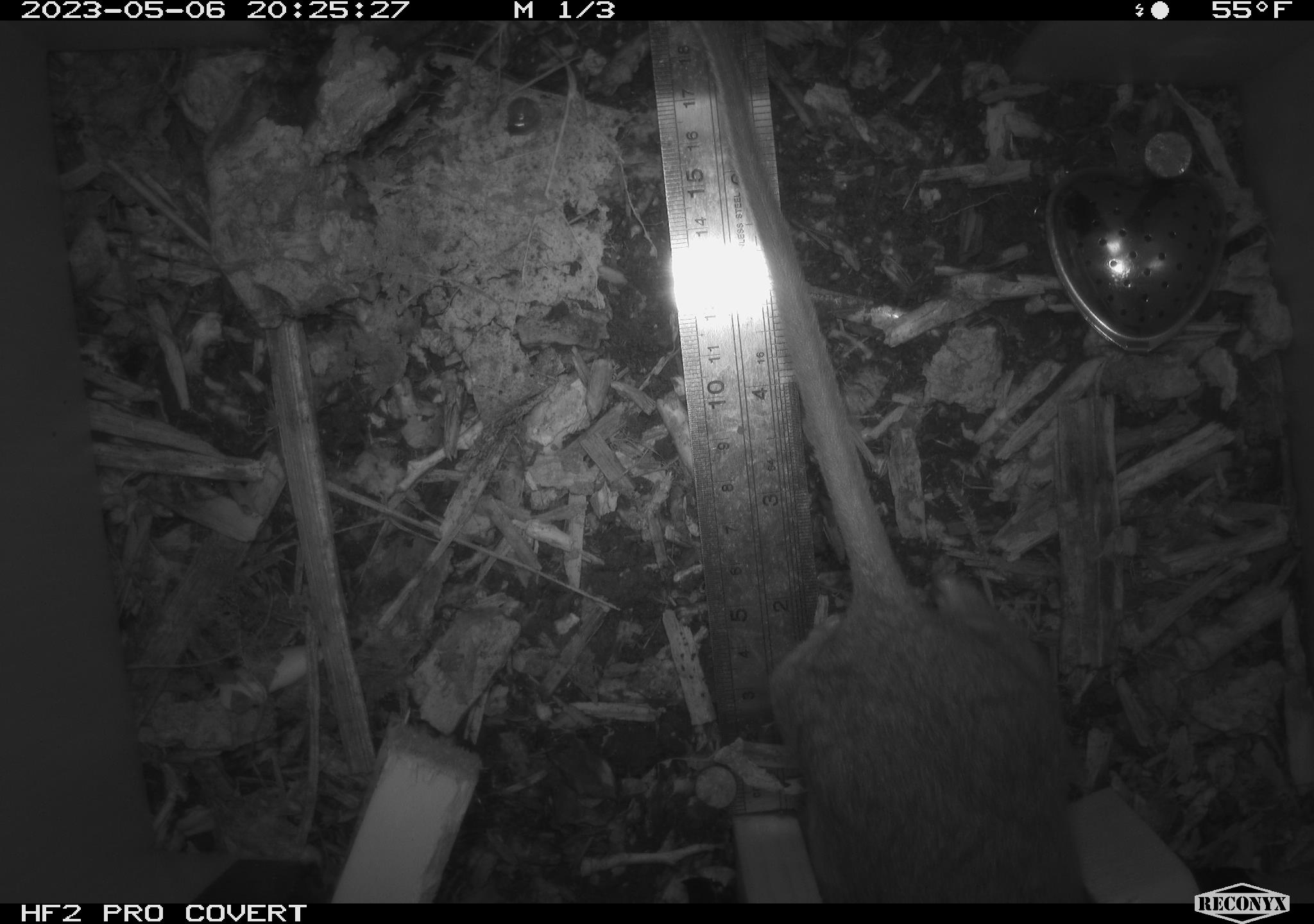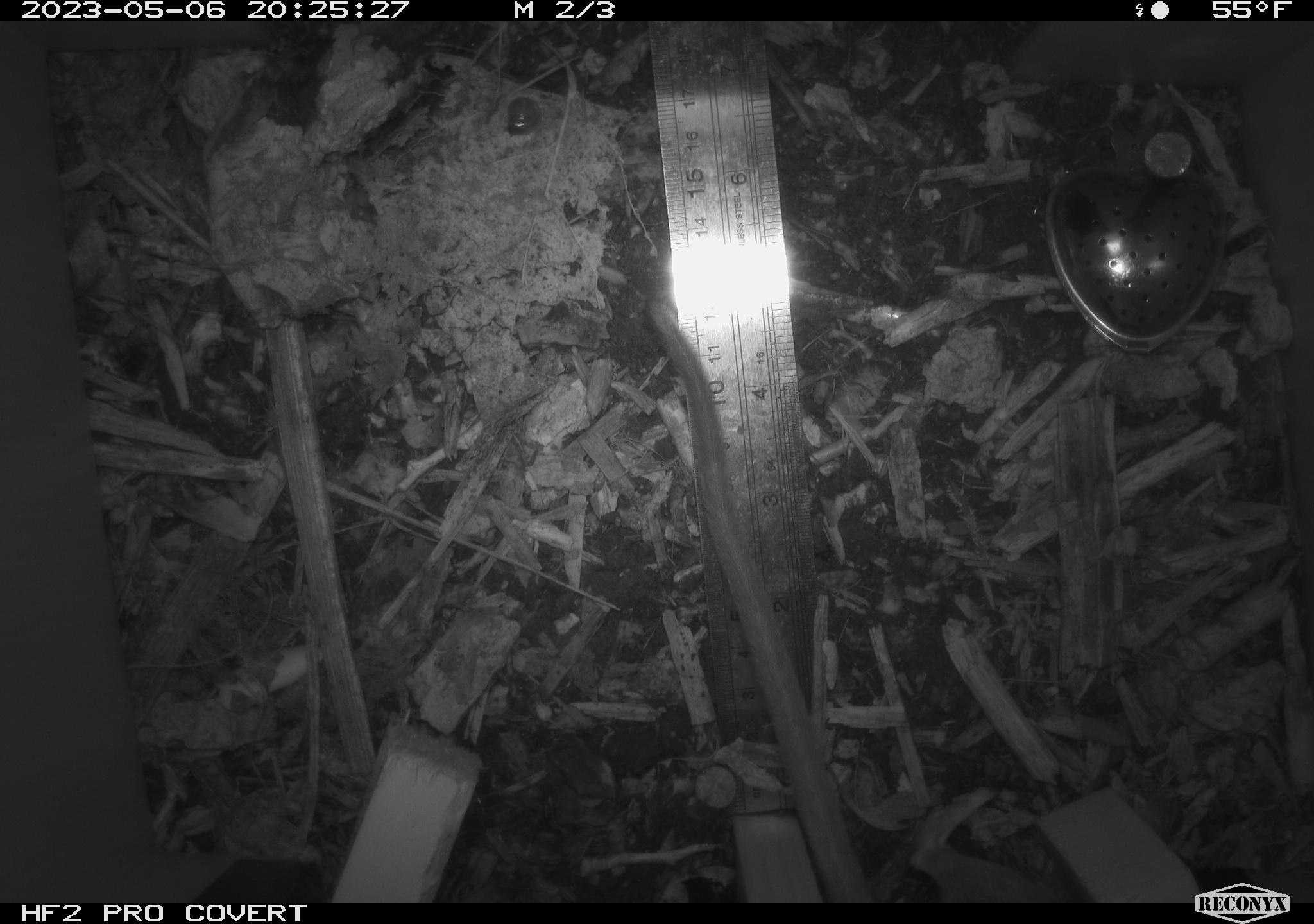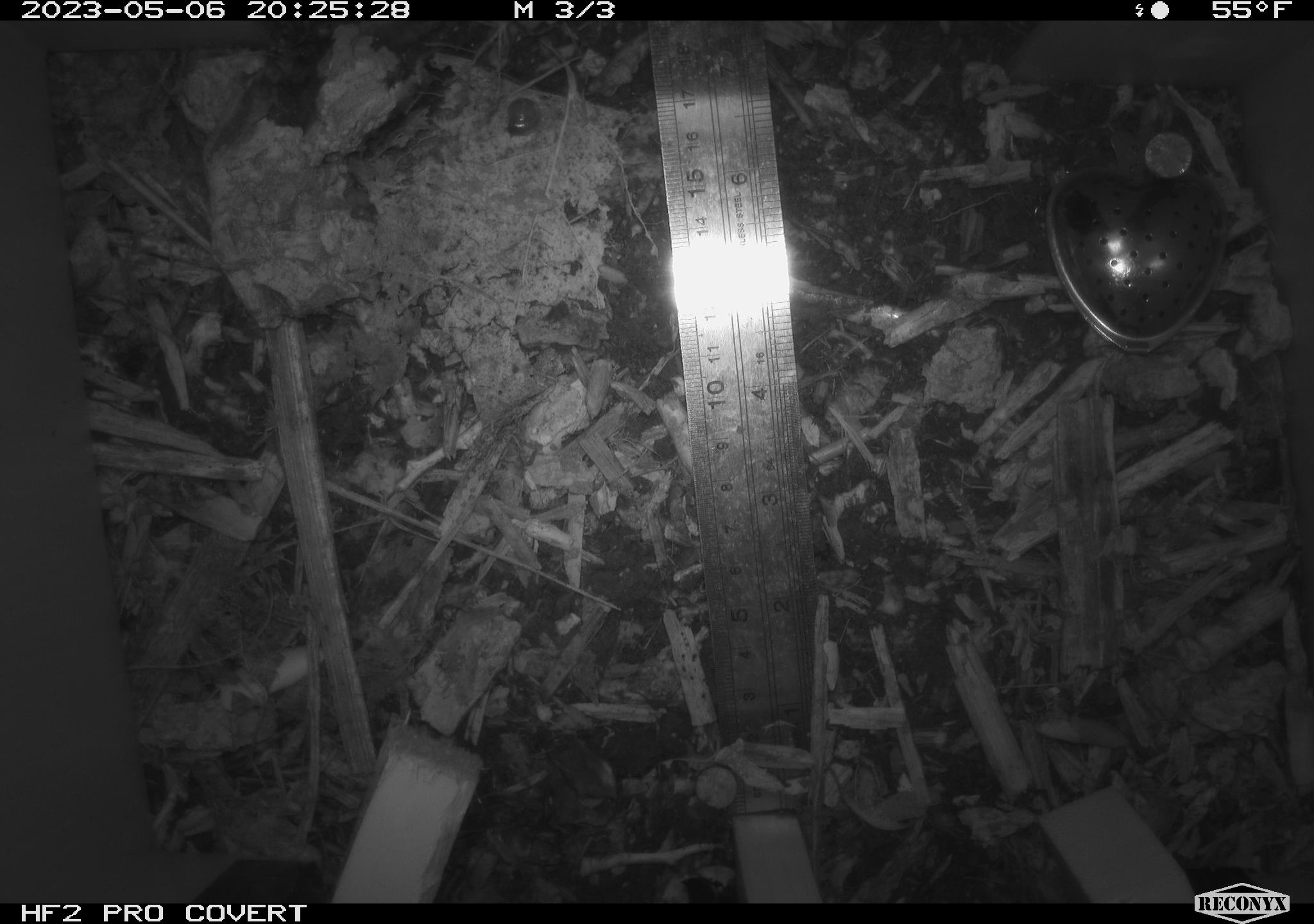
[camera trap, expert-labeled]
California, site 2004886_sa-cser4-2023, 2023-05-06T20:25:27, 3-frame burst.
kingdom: Animalia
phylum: Chordata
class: Mammalia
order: Rodentia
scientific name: Rodentia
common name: mouse species